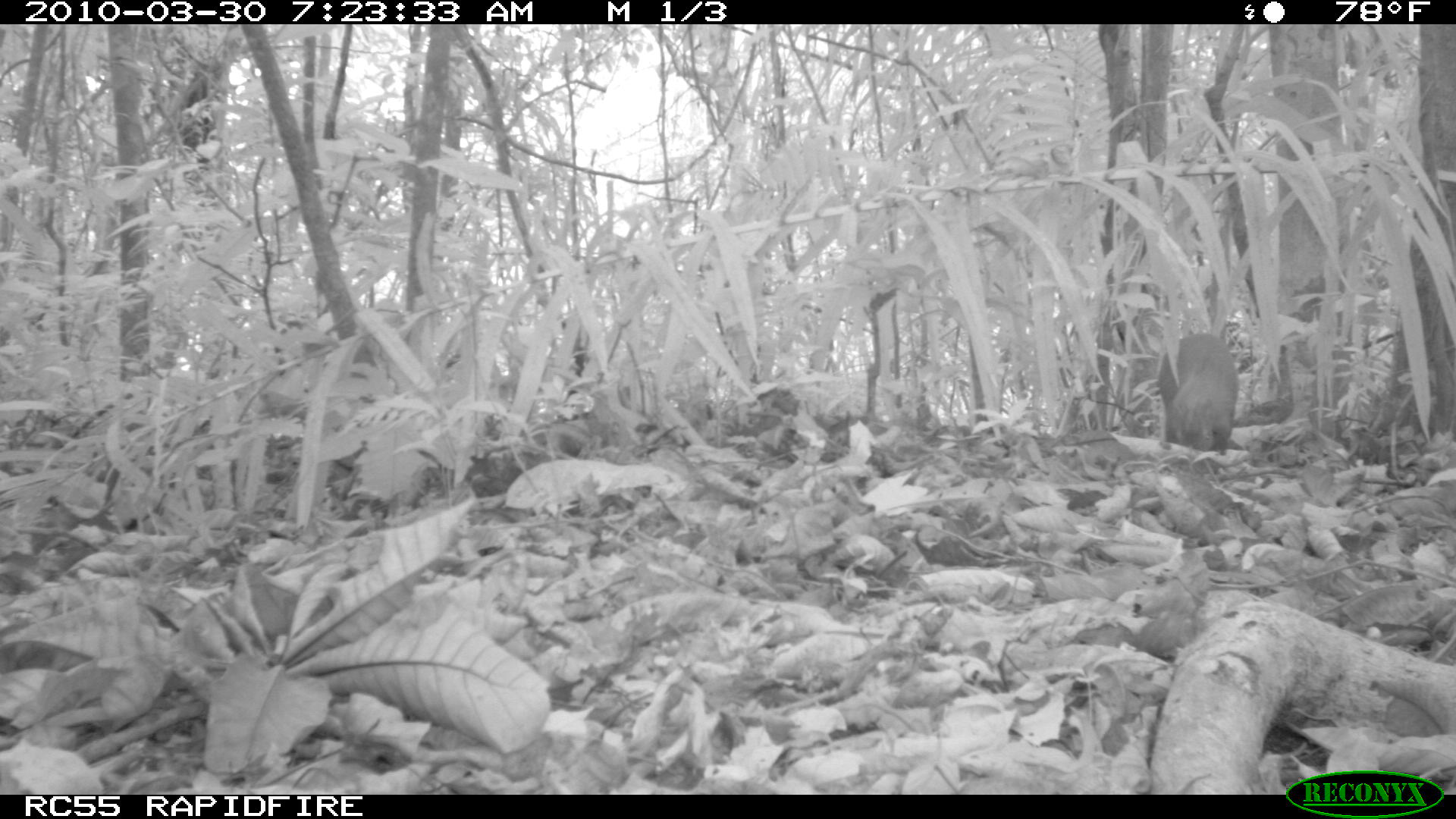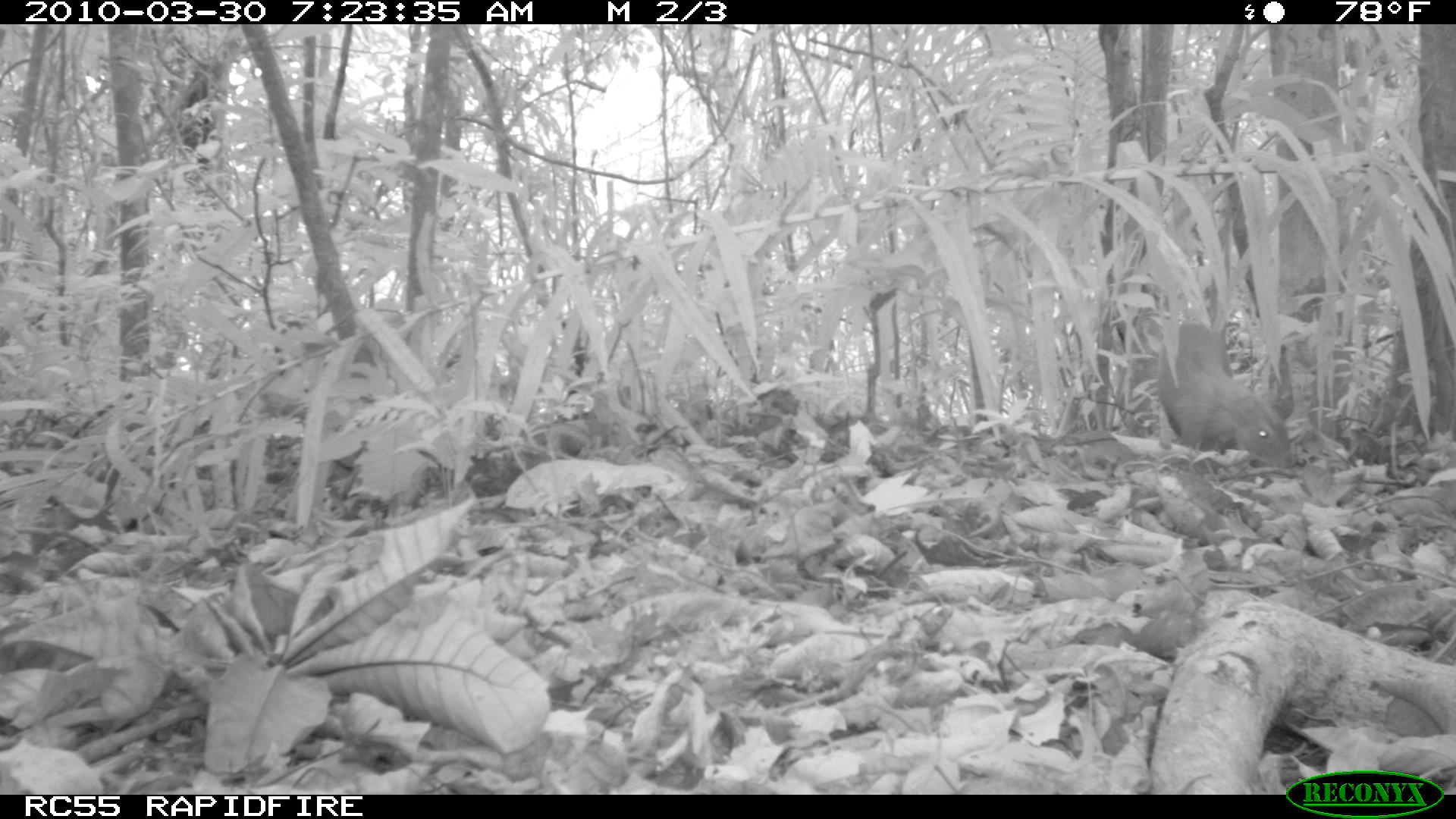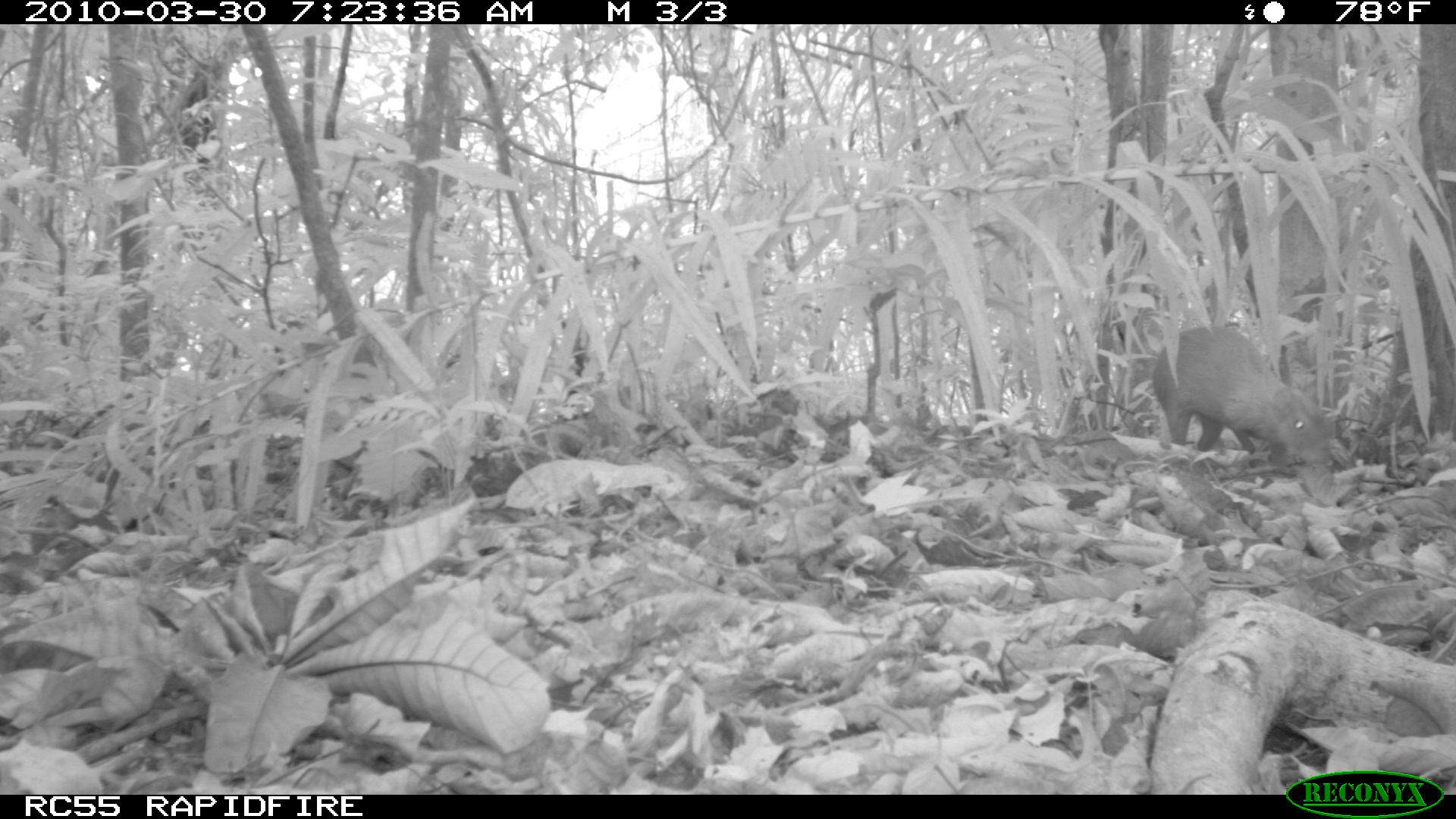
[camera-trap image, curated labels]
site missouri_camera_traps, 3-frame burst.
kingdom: Animalia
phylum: Chordata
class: Mammalia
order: Rodentia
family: Dasyproctidae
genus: Dasyprocta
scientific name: Dasyprocta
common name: agouti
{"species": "agouti (Dasyprocta)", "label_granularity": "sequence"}